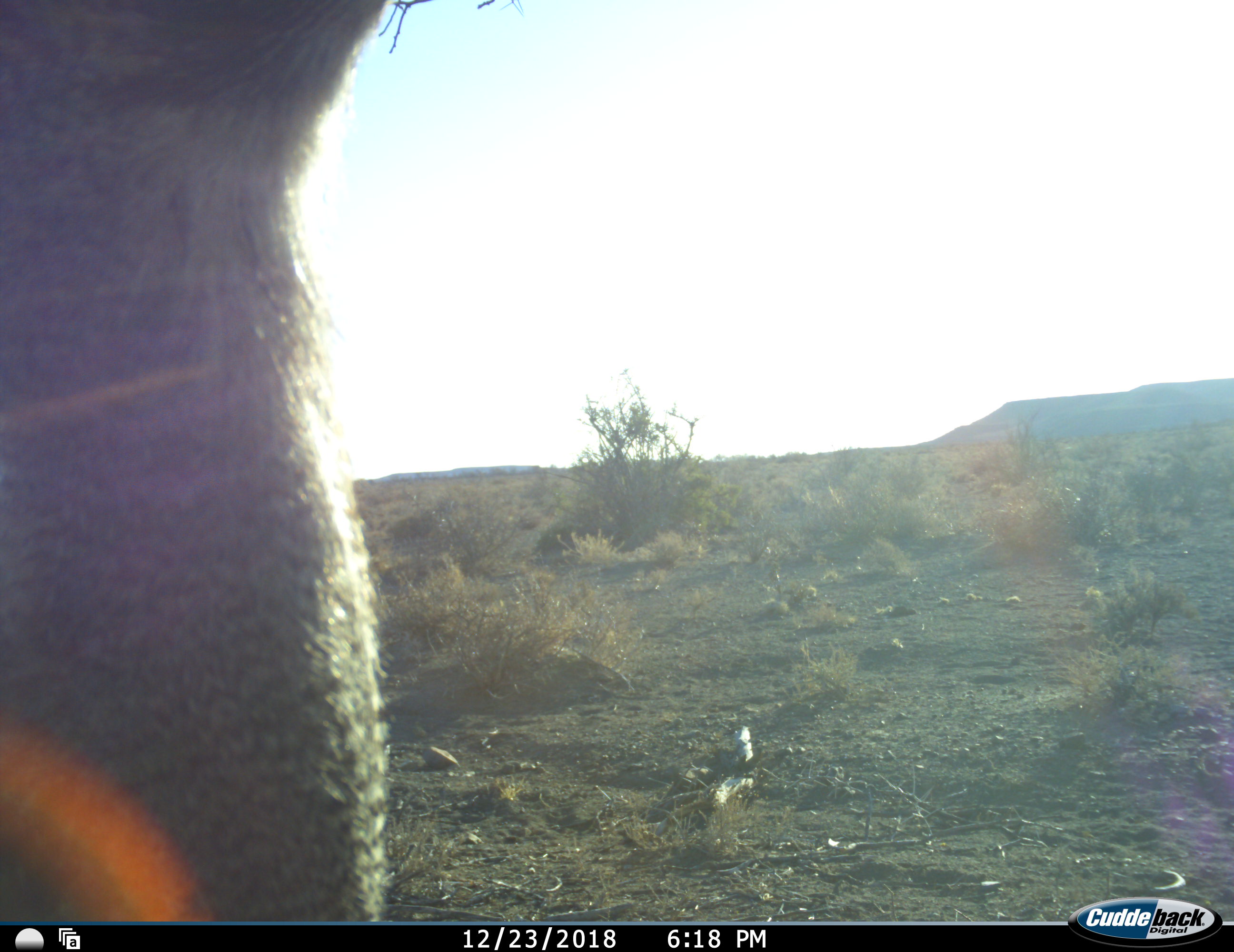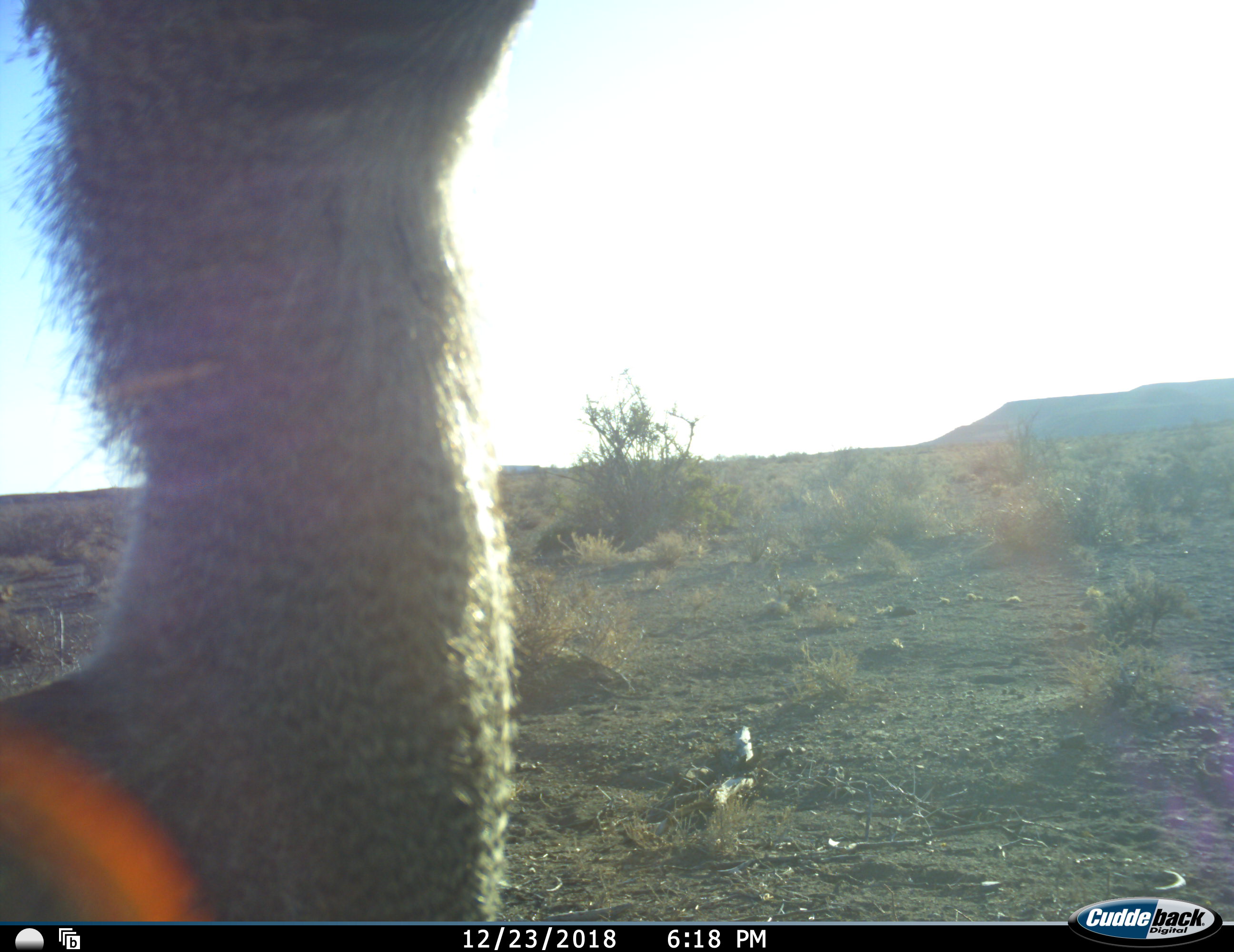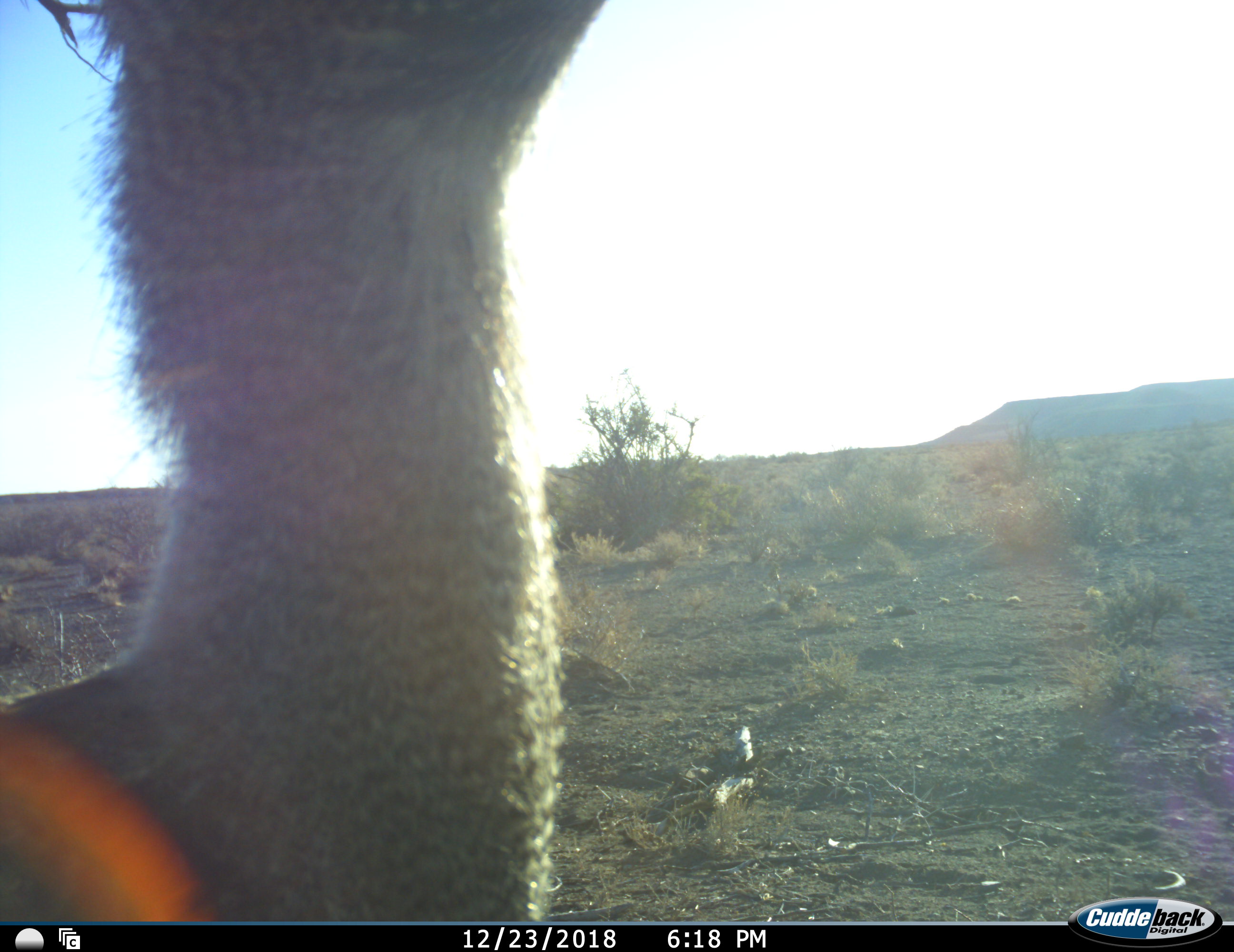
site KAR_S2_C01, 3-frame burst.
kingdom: Animalia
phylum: Chordata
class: Aves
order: Otidiformes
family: Otididae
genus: Ardeotis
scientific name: Ardeotis kori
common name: kori bustard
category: bustardkori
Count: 1.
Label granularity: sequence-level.